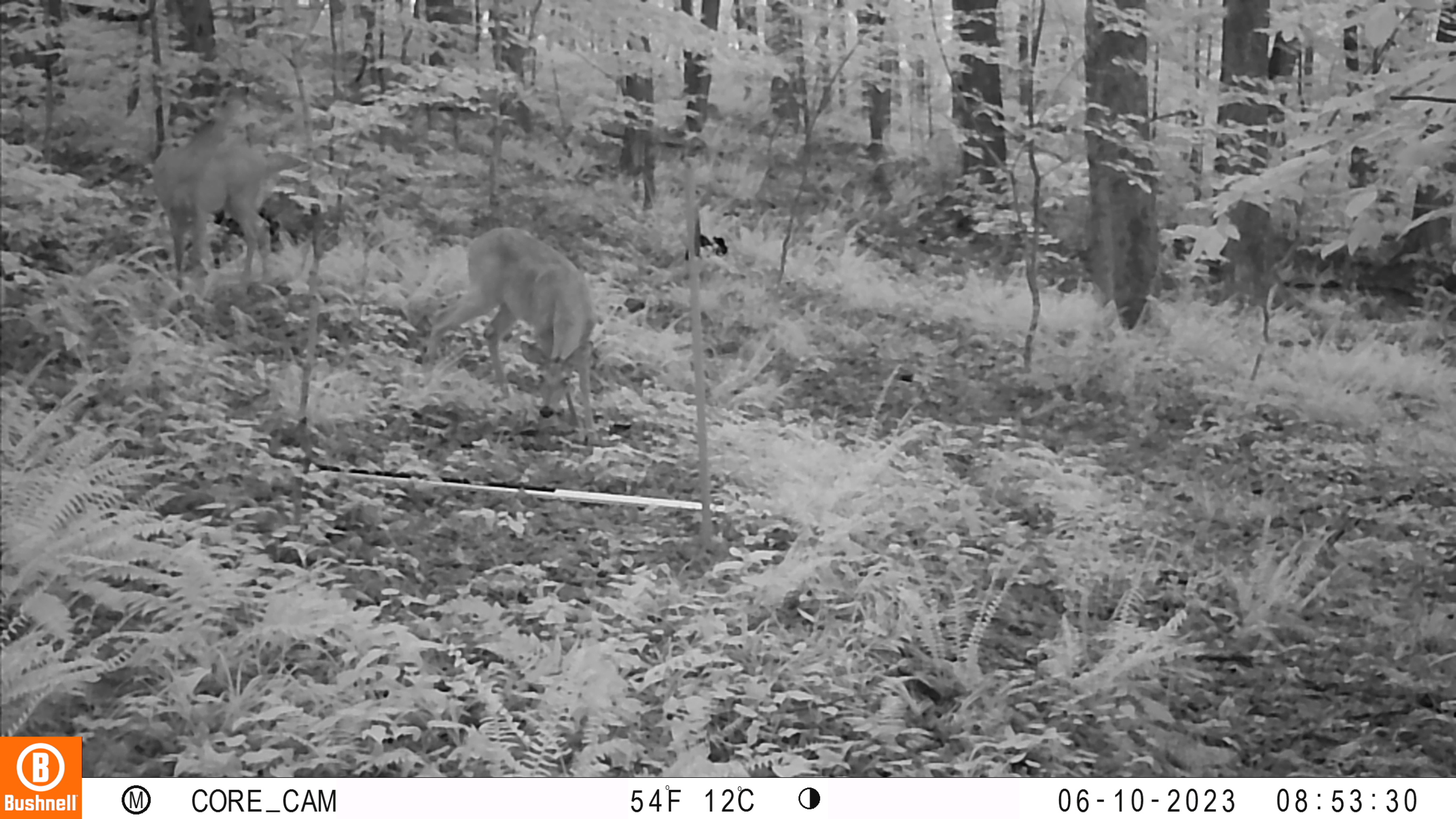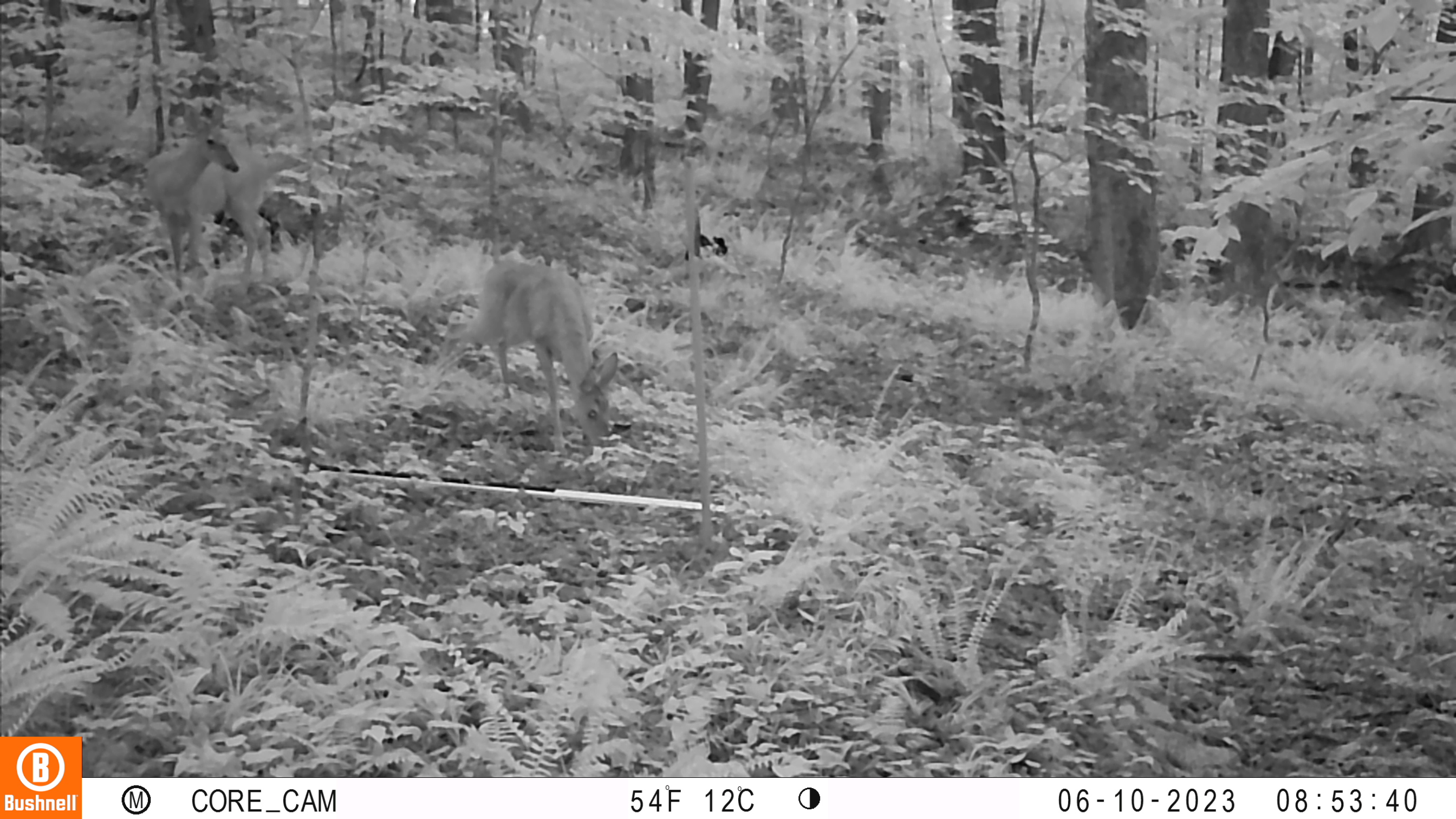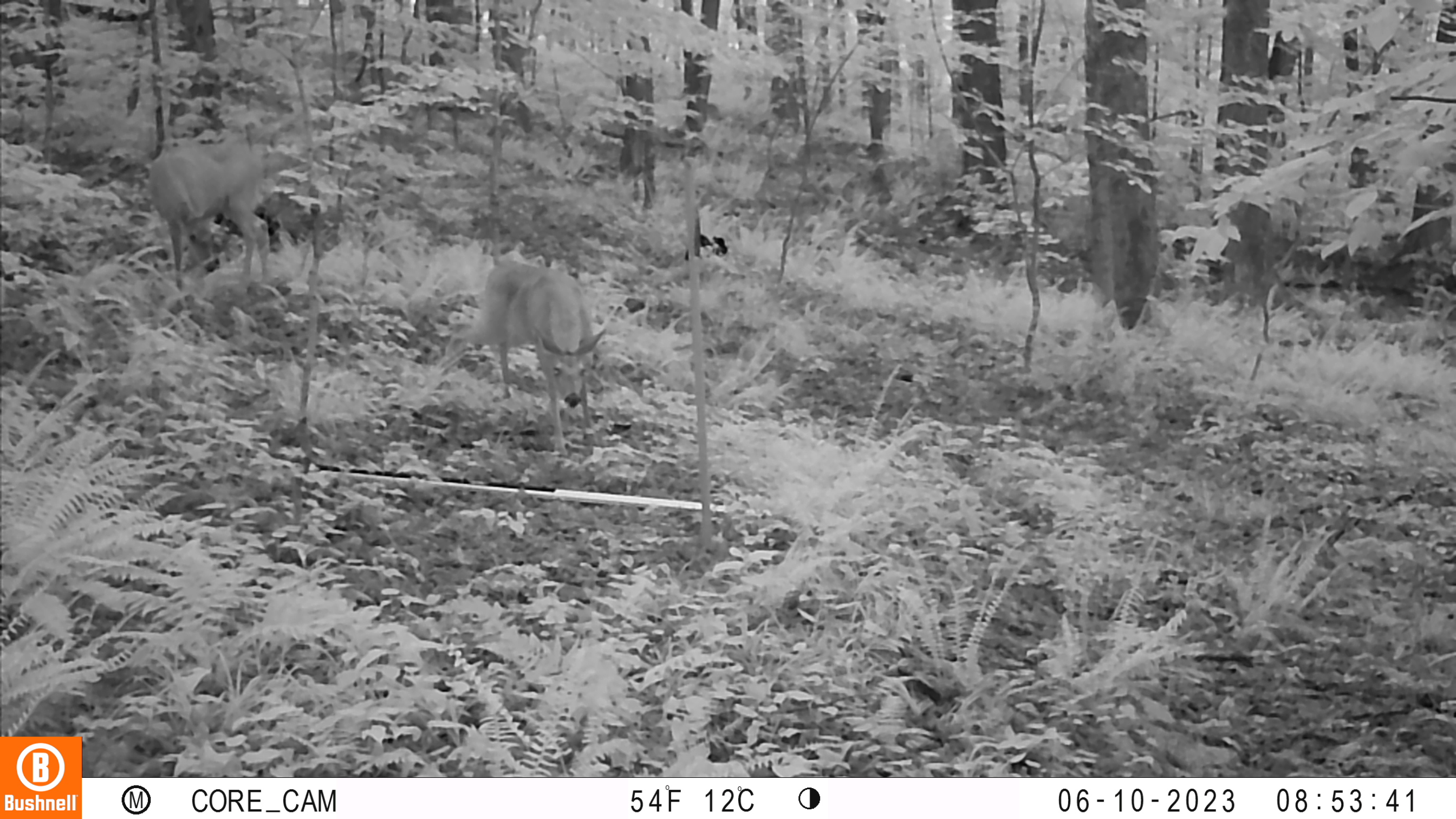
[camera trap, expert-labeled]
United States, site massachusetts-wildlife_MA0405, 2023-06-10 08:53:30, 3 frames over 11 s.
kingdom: Animalia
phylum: Chordata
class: Mammalia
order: Artiodactyla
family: Cervidae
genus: Odocoileus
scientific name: Odocoileus virginianus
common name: white-tailed deer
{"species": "white-tailed deer (Odocoileus virginianus)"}